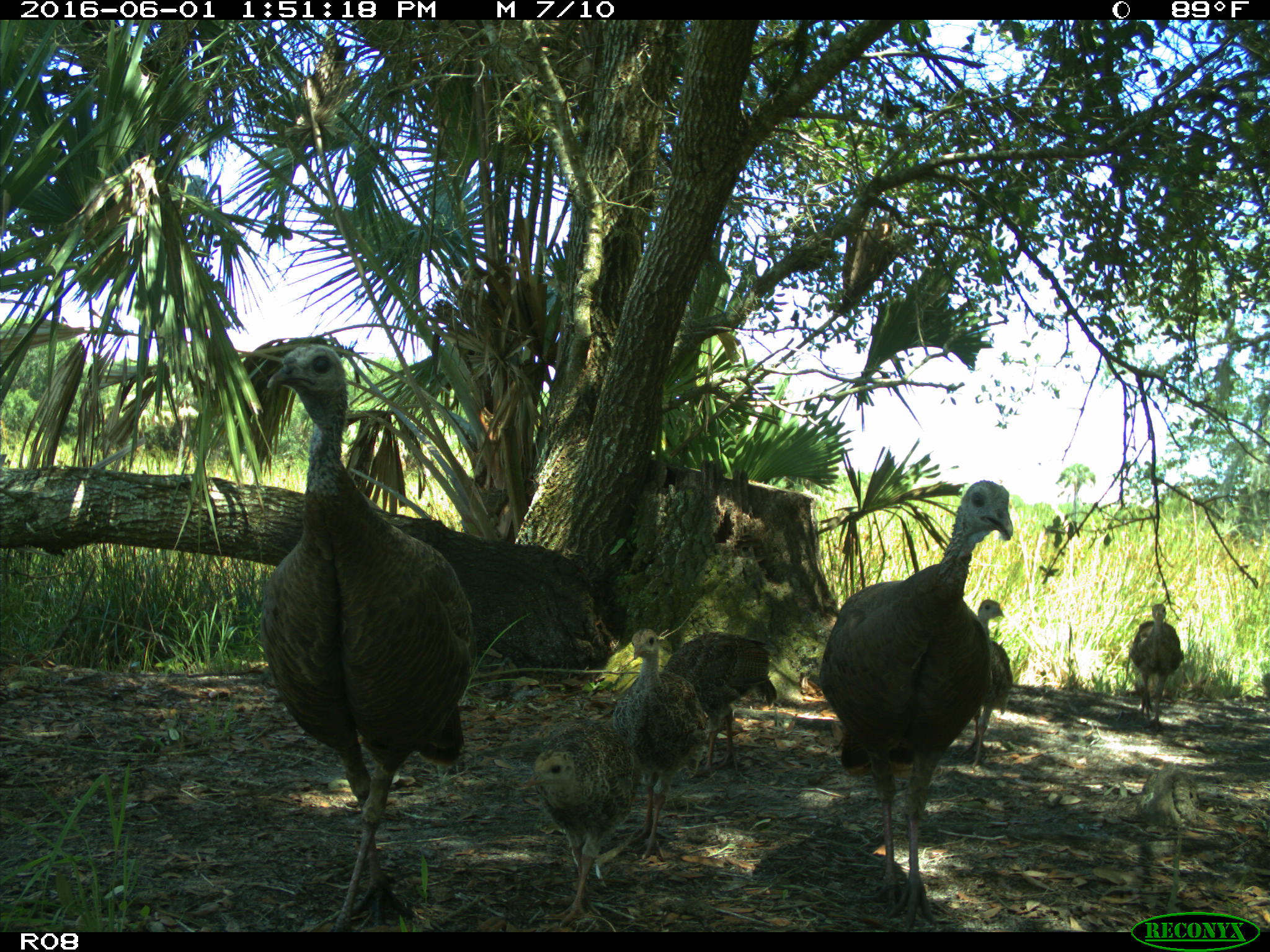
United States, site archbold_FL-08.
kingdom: Animalia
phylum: Chordata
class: Aves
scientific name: Aves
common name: birds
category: unidentified bird